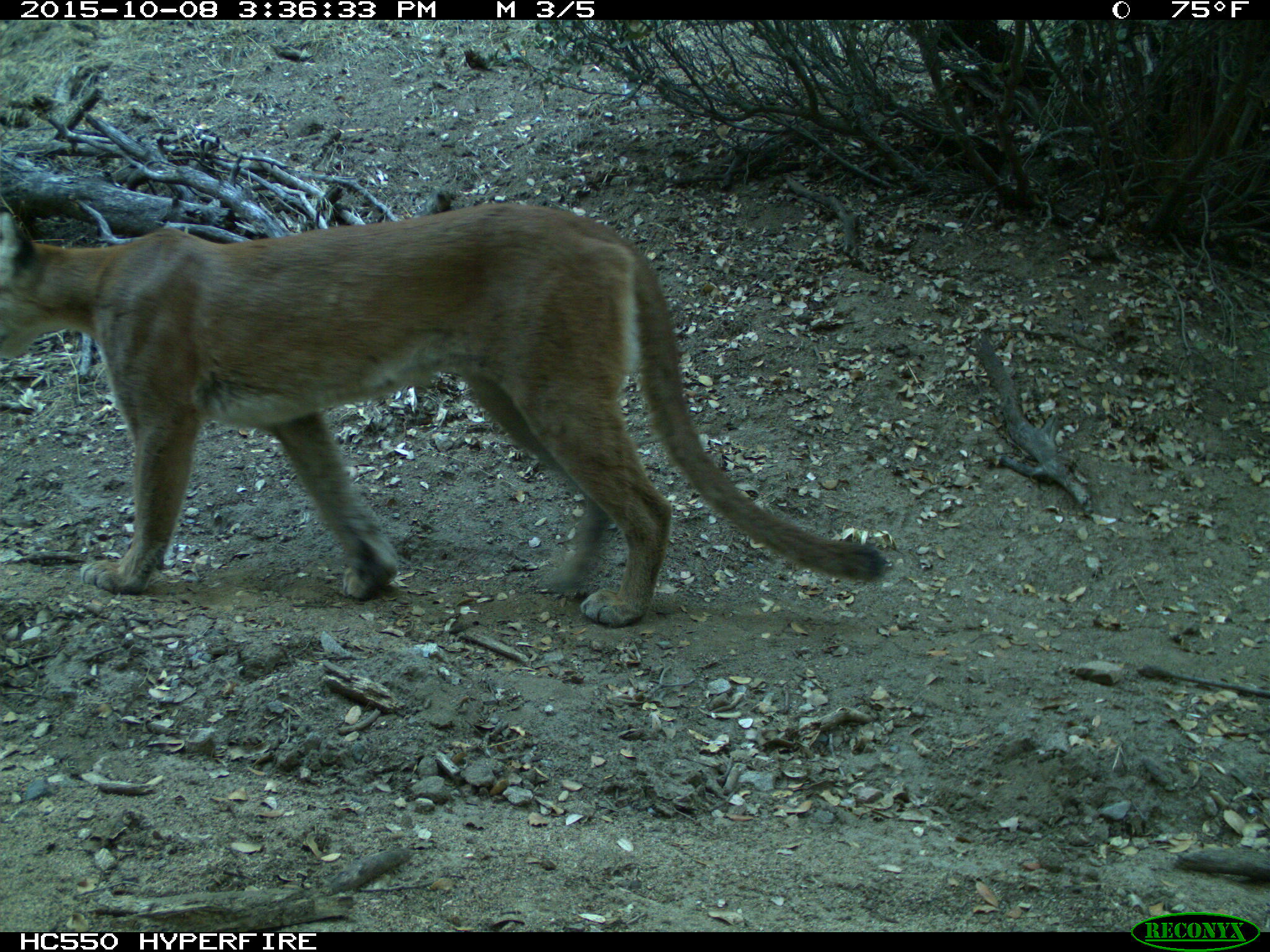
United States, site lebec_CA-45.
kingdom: Animalia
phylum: Chordata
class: Mammalia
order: Carnivora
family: Felidae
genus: Puma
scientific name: Puma concolor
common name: mountain lion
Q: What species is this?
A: Puma concolor (mountain lion).